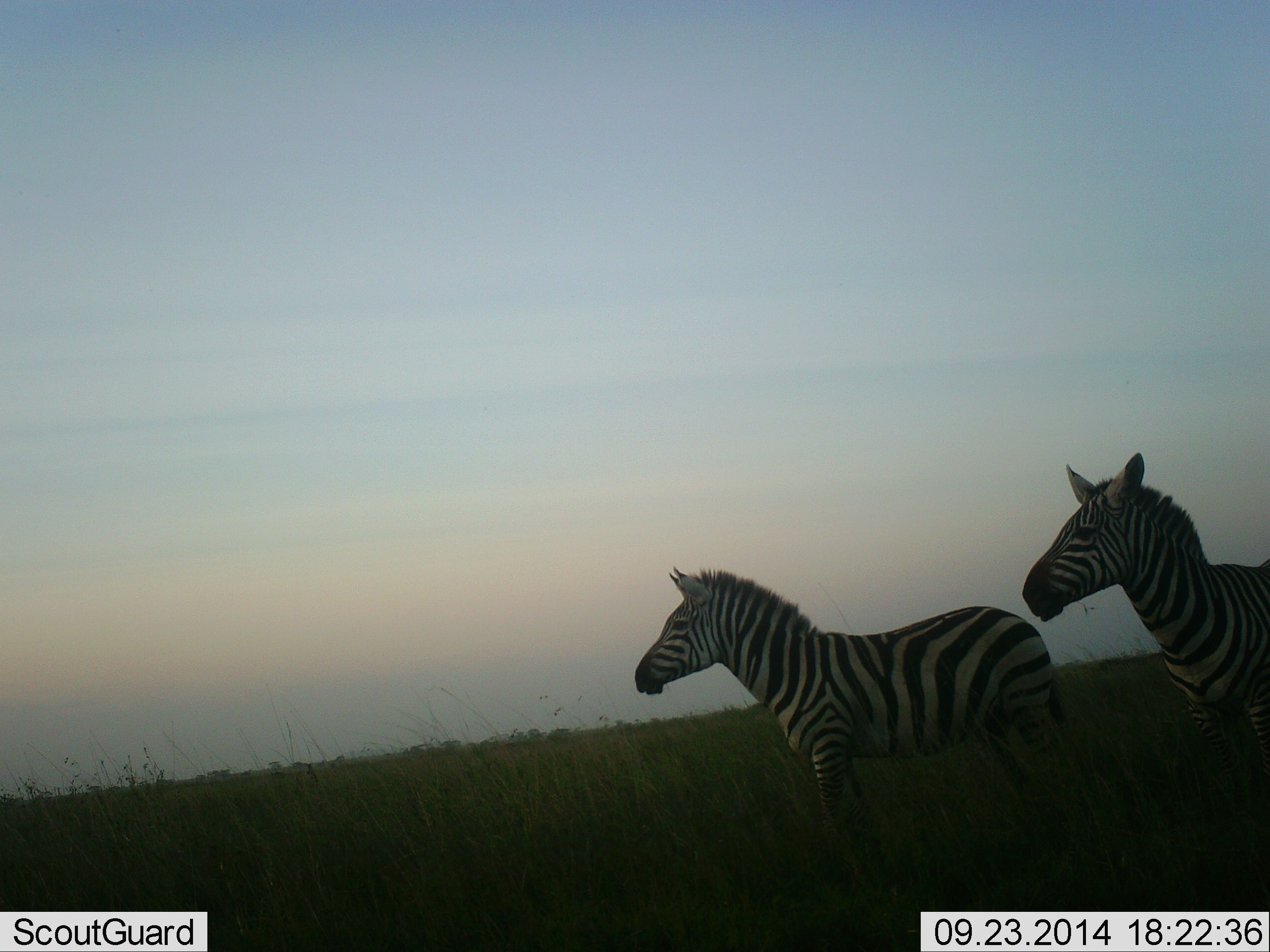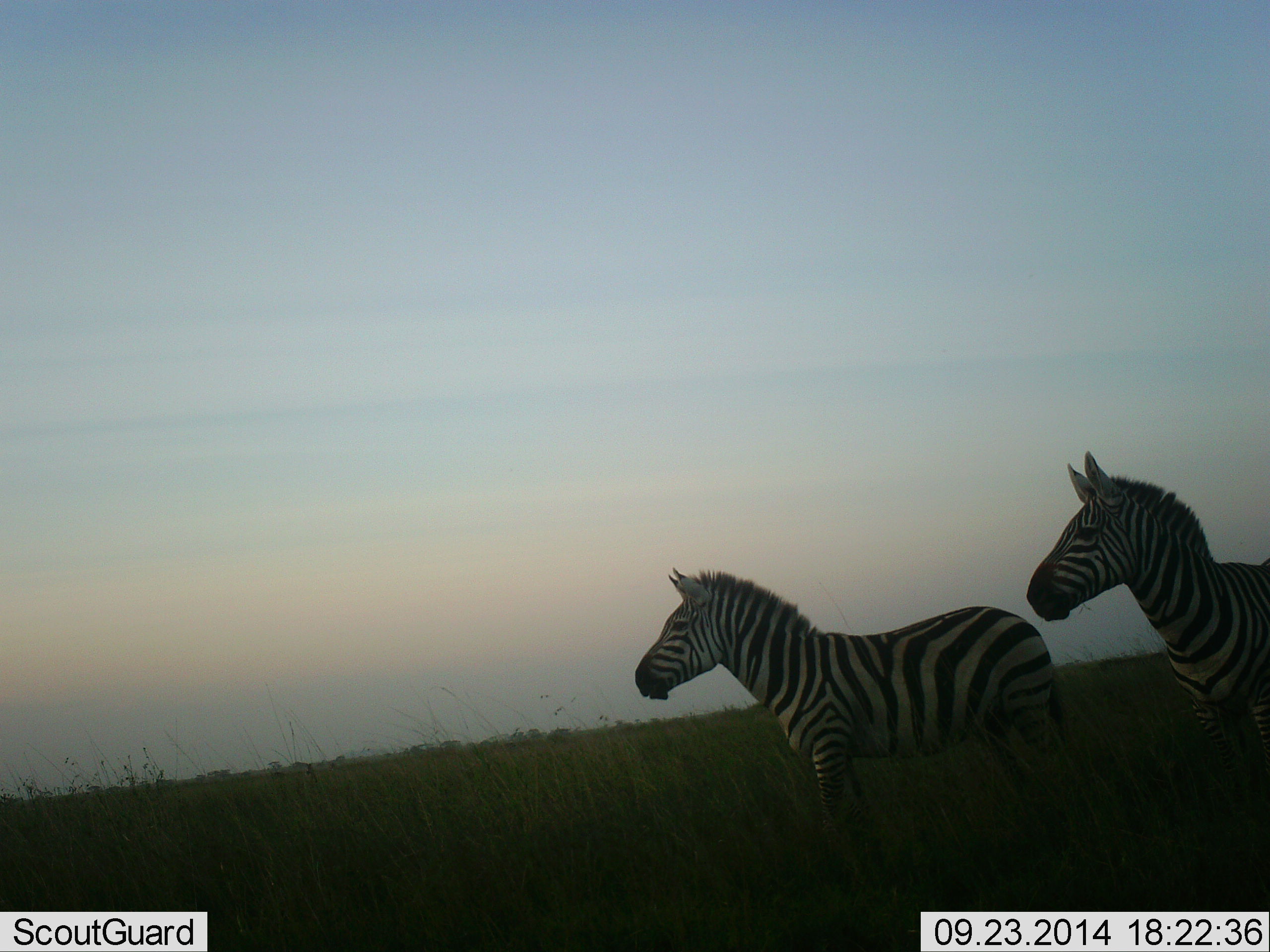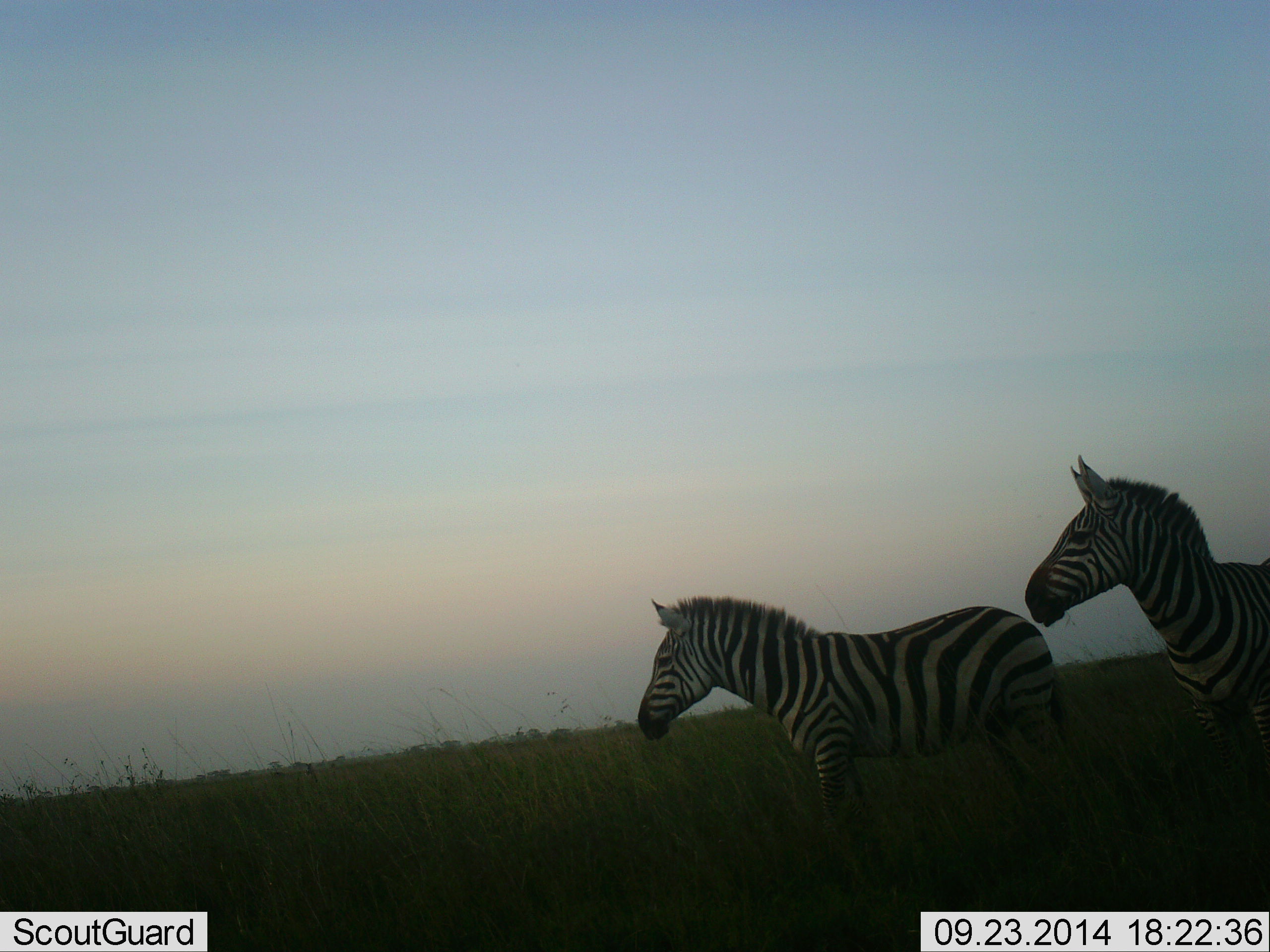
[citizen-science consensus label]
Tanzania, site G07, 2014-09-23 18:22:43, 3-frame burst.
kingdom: Animalia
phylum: Chordata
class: Mammalia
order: Perissodactyla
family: Equidae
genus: Equus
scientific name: Equus quagga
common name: plains zebra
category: zebra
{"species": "zebra (plains zebra) (Equus quagga)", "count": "2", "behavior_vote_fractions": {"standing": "100%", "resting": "0%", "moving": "0%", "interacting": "0%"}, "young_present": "0%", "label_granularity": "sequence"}